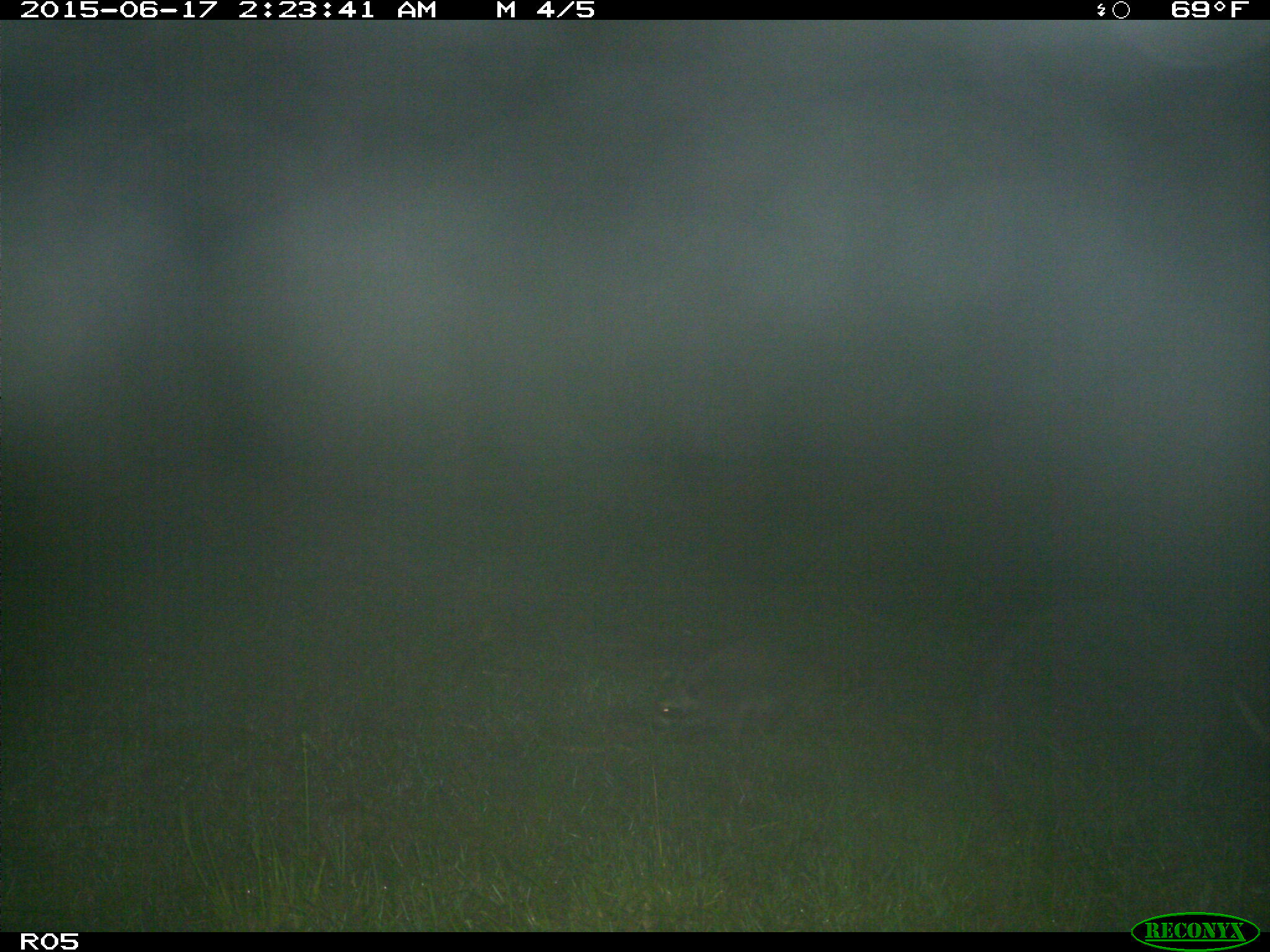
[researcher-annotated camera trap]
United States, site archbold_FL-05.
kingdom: Animalia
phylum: Chordata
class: Mammalia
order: Carnivora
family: Procyonidae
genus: Procyon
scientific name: Procyon lotor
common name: common raccoon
Procyon lotor (common raccoon).